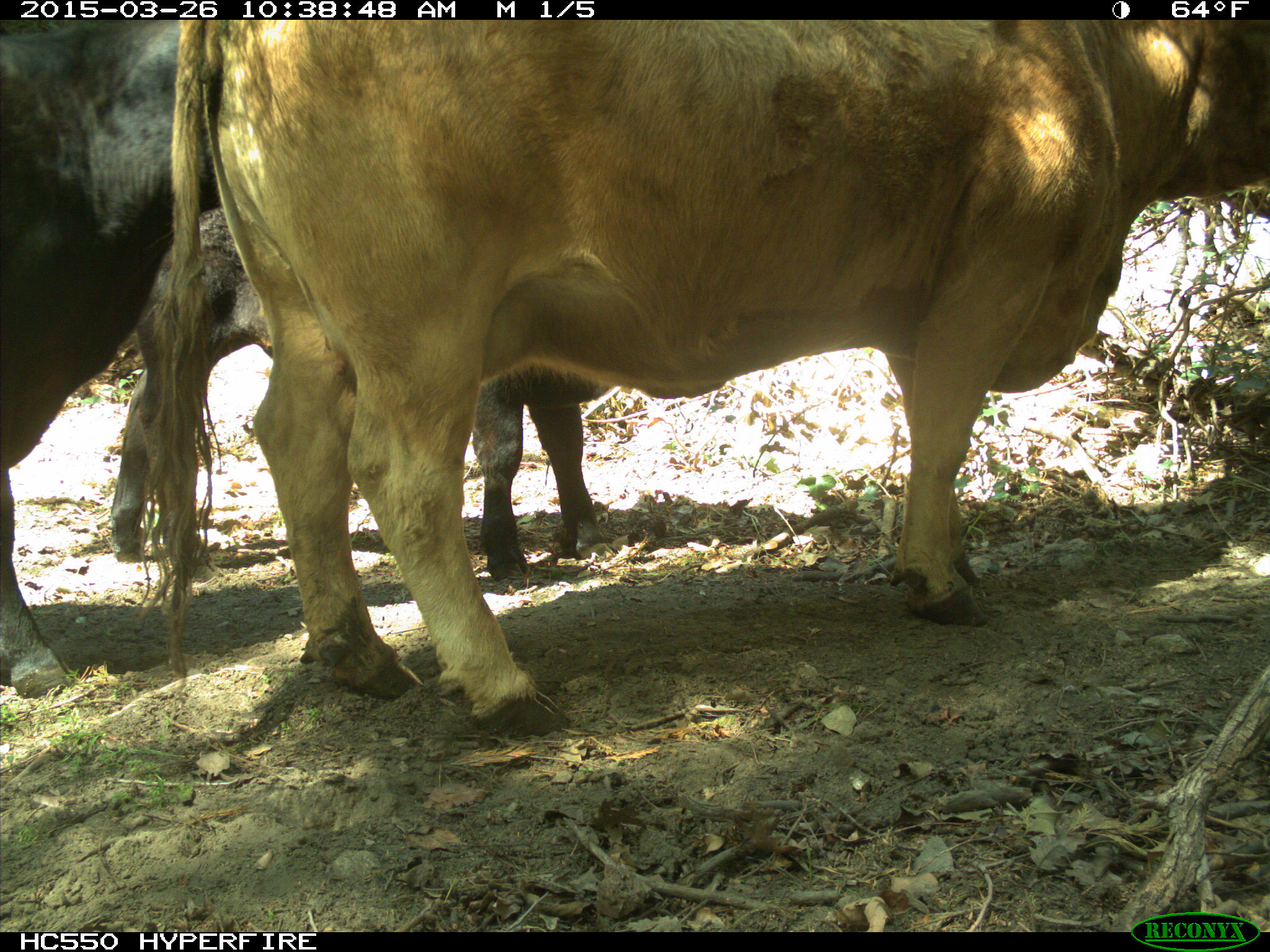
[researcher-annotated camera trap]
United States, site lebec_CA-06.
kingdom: Animalia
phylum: Chordata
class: Mammalia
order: Artiodactyla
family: Bovidae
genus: Bos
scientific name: Bos taurus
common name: domestic cow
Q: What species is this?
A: Bos taurus (domestic cow).